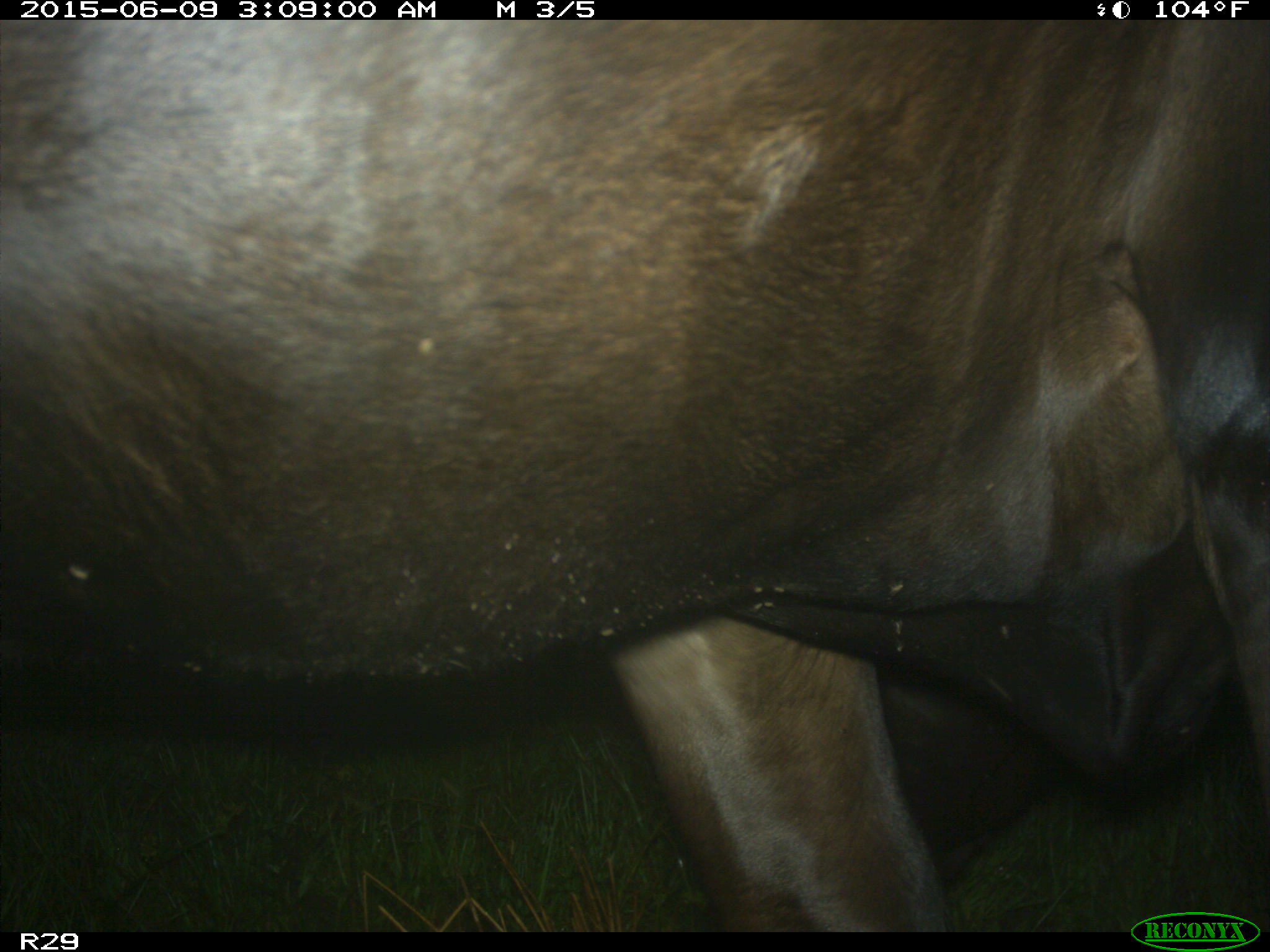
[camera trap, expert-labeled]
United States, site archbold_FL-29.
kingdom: Animalia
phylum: Chordata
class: Mammalia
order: Artiodactyla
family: Bovidae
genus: Bos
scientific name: Bos taurus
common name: domestic cow